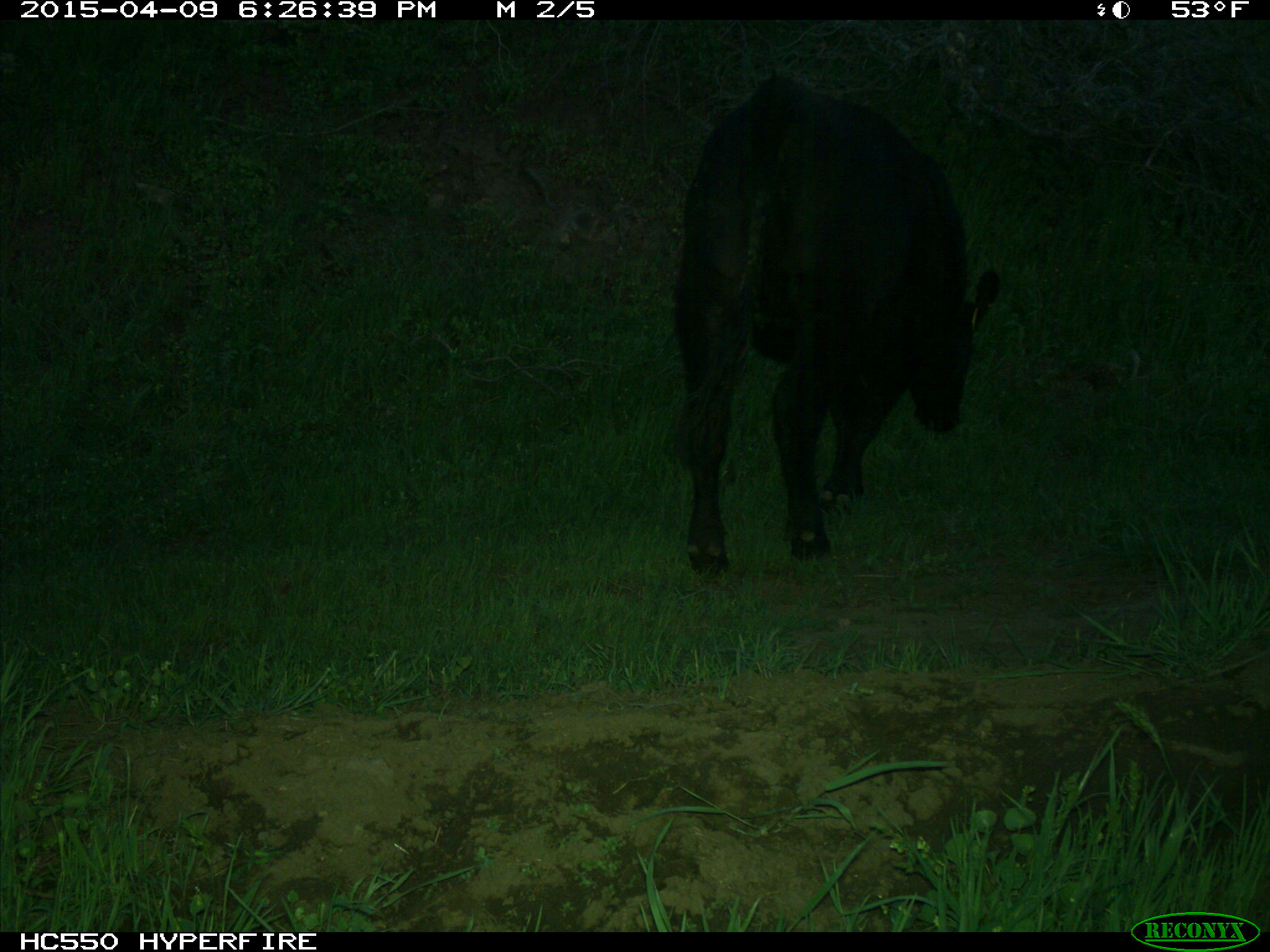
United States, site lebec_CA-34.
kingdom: Animalia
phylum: Chordata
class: Mammalia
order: Artiodactyla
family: Bovidae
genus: Bos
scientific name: Bos taurus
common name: domestic cow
Bos taurus (domestic cow).